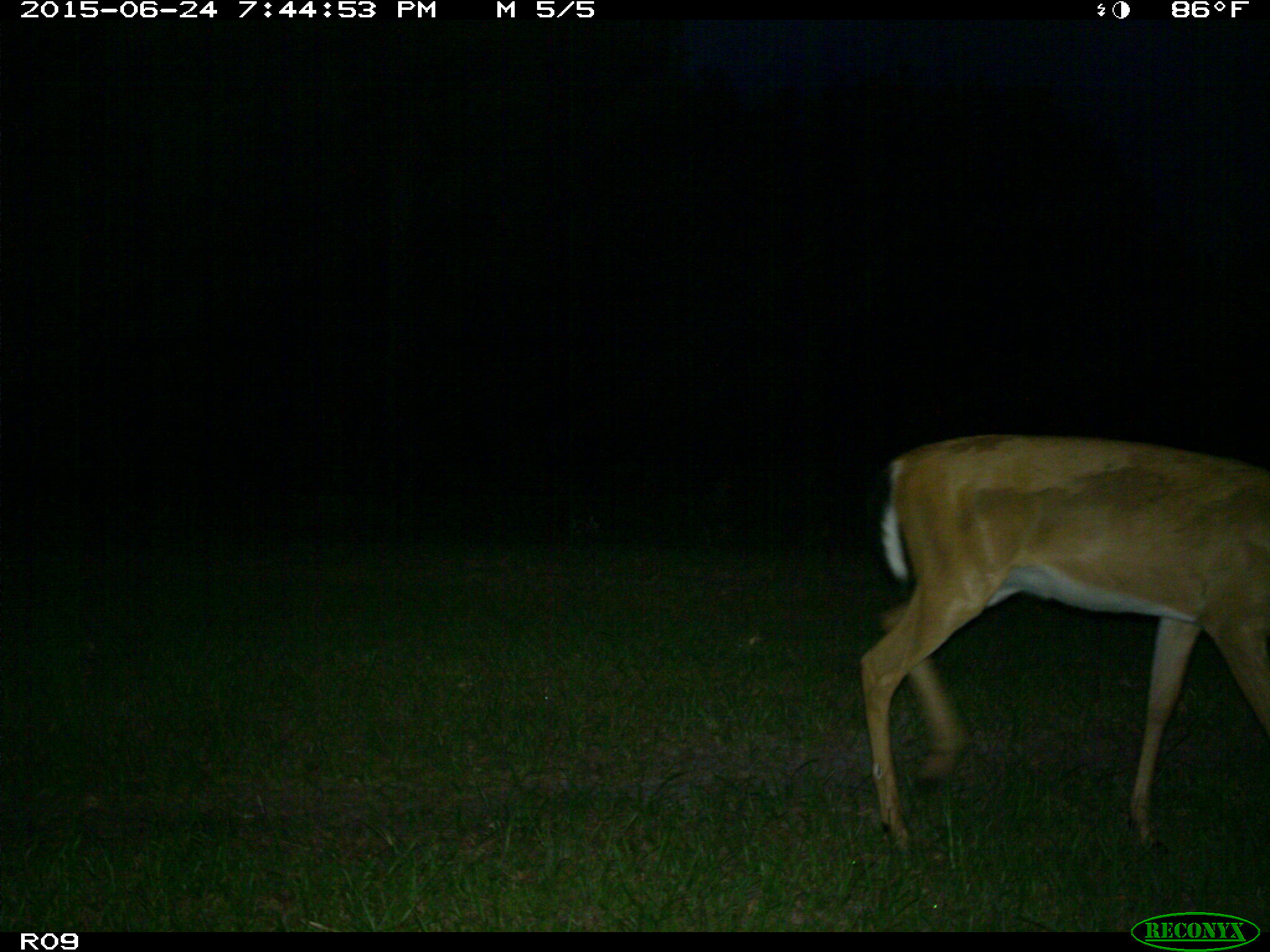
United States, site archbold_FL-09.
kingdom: Animalia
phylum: Chordata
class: Mammalia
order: Artiodactyla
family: Cervidae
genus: Odocoileus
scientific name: Odocoileus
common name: deer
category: unidentified deer